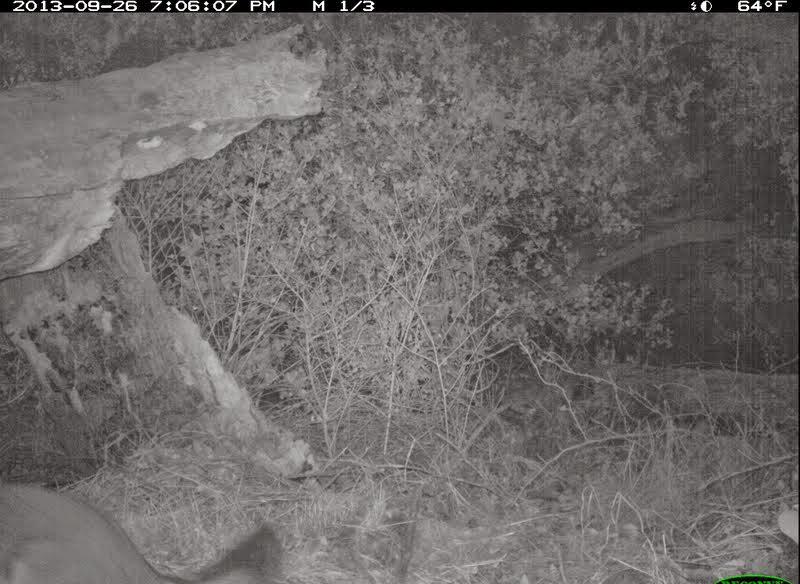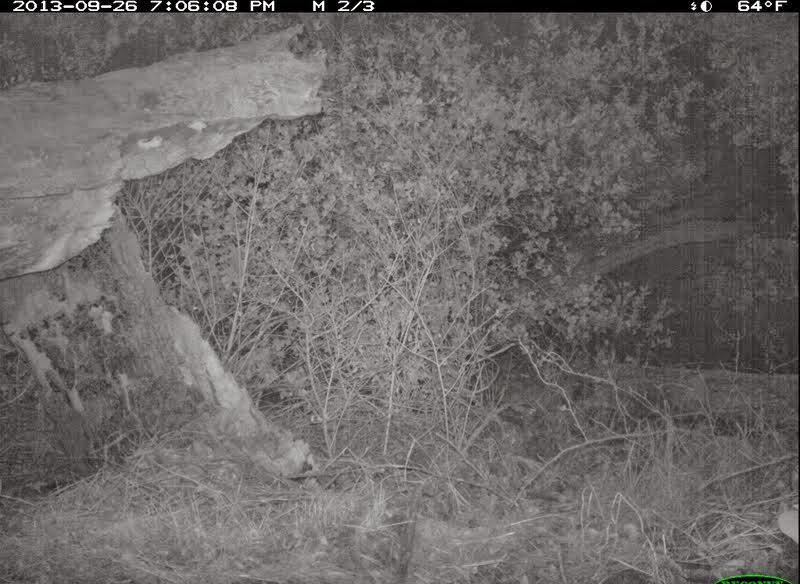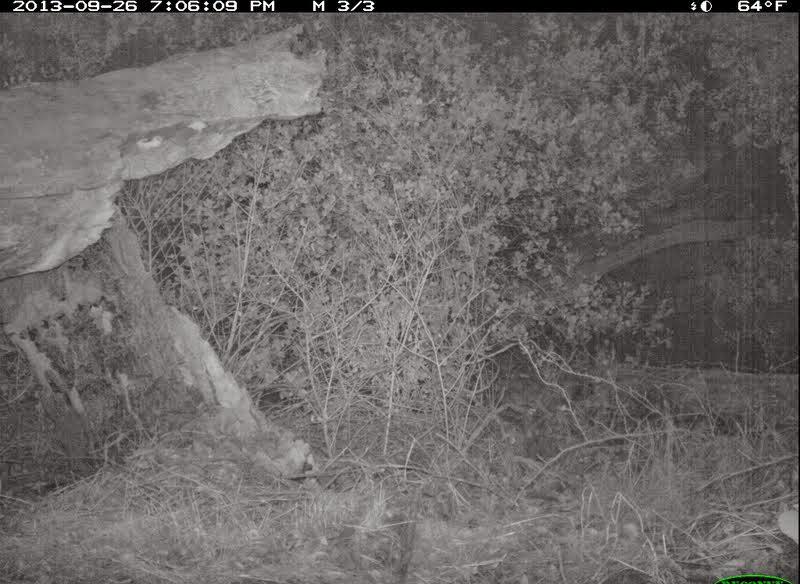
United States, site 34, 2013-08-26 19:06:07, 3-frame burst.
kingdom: Animalia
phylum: Chordata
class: Mammalia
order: Carnivora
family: Canidae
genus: Urocyon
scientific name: Urocyon cinereoargenteus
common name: gray fox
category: fox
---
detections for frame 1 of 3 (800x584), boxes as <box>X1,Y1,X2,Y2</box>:
fox: <box>0,480,288,584</box>